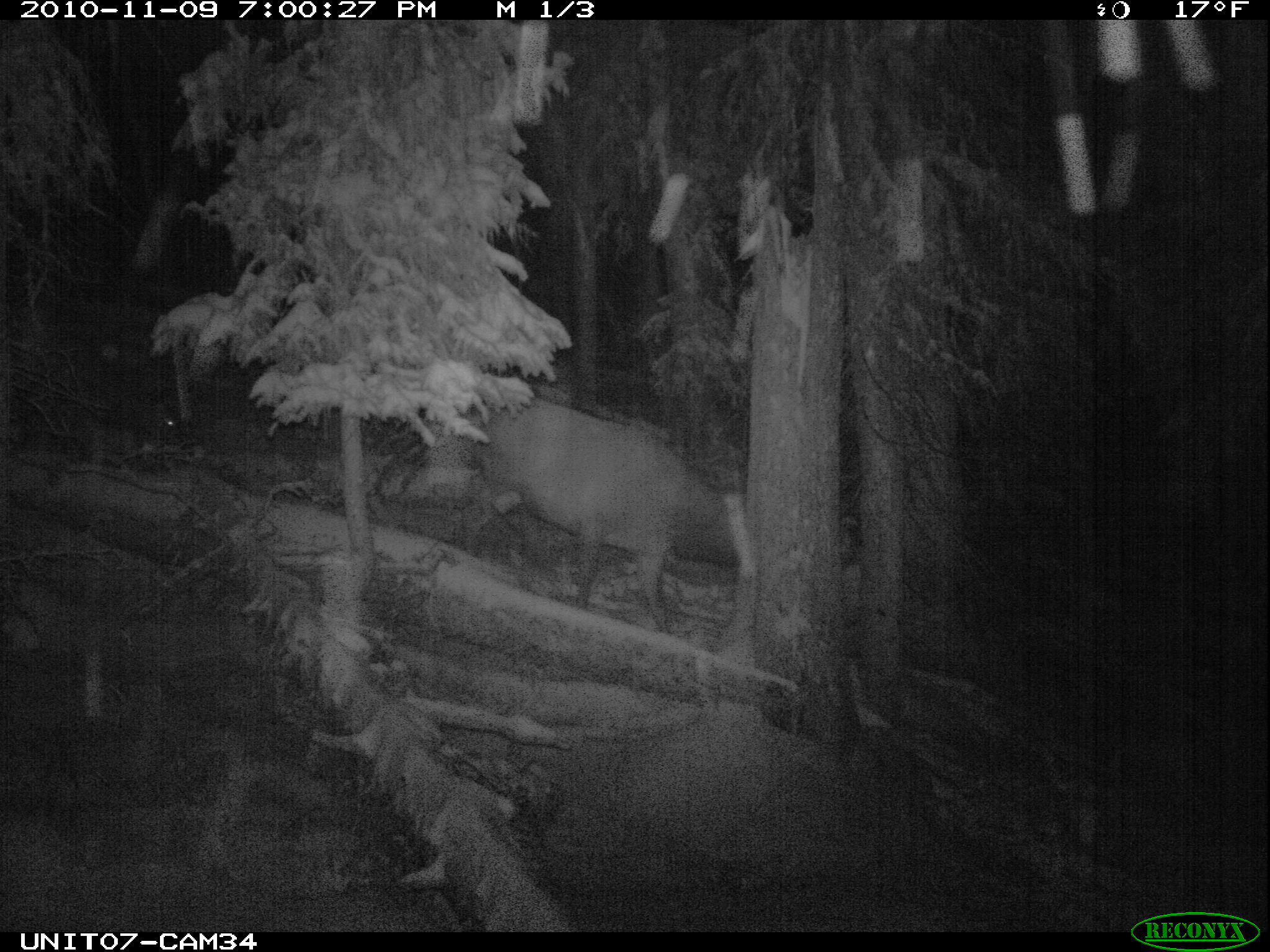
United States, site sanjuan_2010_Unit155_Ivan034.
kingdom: Animalia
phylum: Chordata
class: Mammalia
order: Artiodactyla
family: Cervidae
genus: Cervus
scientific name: Cervus elaphus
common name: red deer